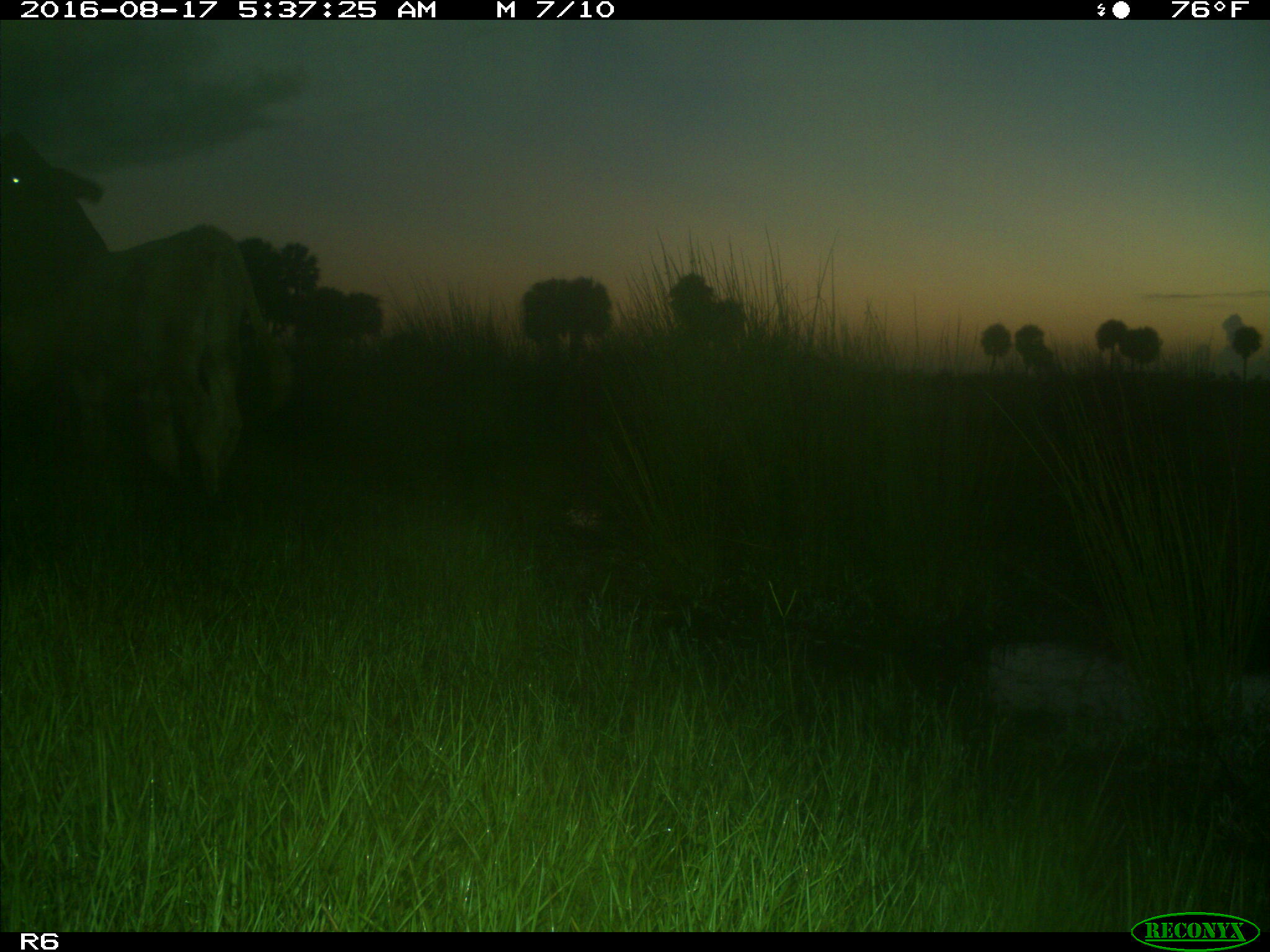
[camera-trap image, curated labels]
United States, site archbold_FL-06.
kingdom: Animalia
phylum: Chordata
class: Mammalia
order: Artiodactyla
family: Bovidae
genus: Bos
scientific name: Bos taurus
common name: domestic cow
Bos taurus (domestic cow).